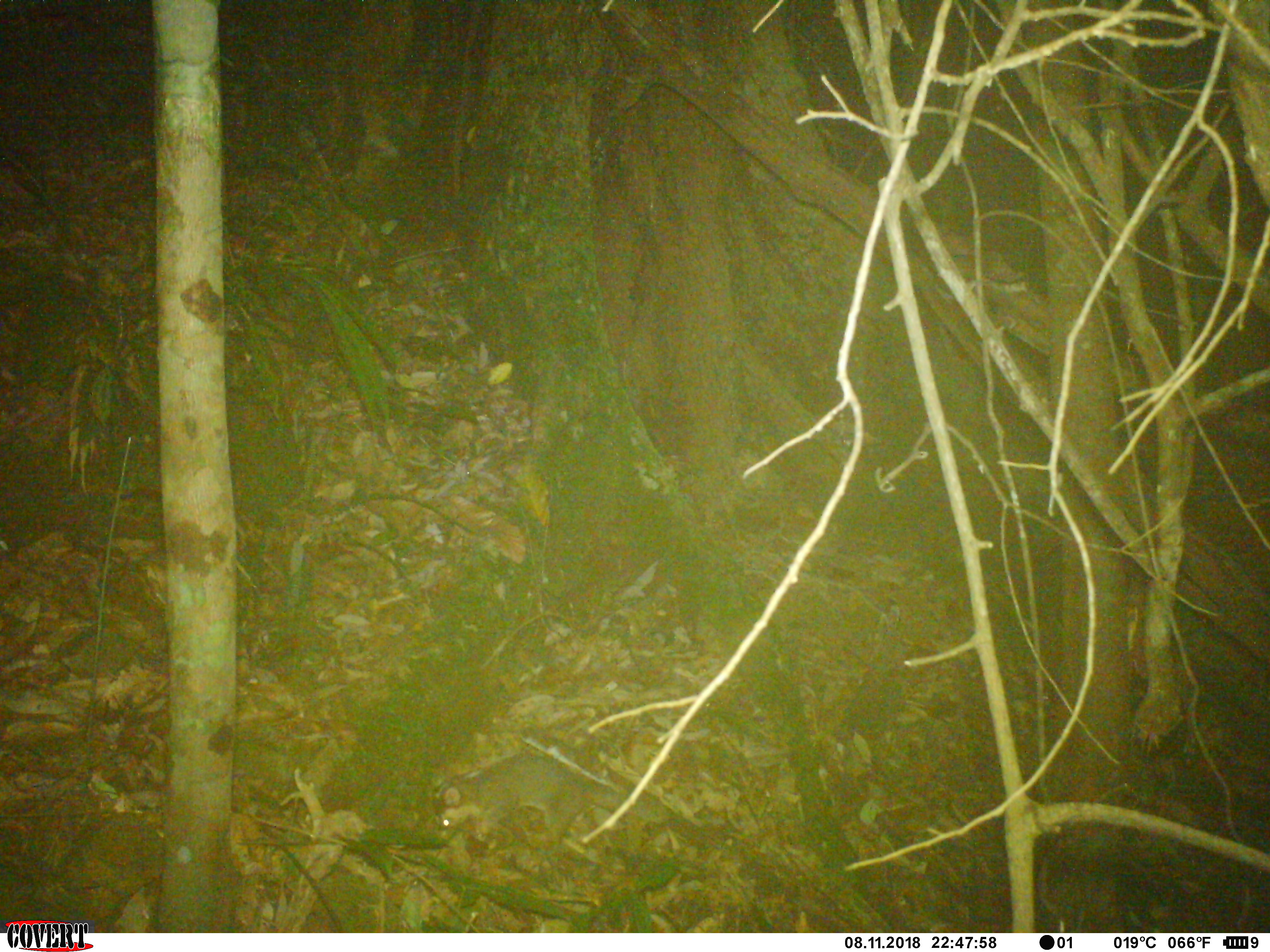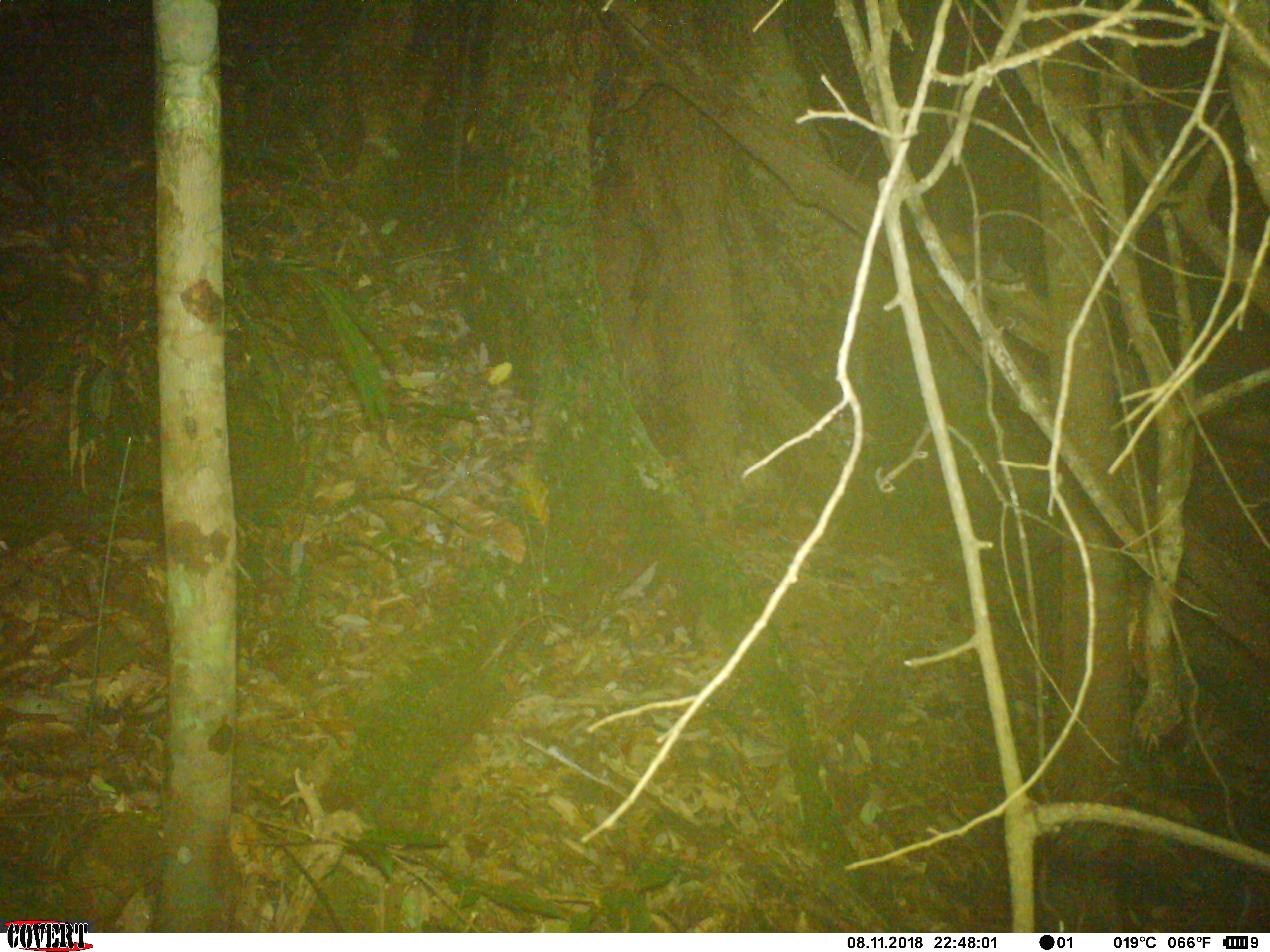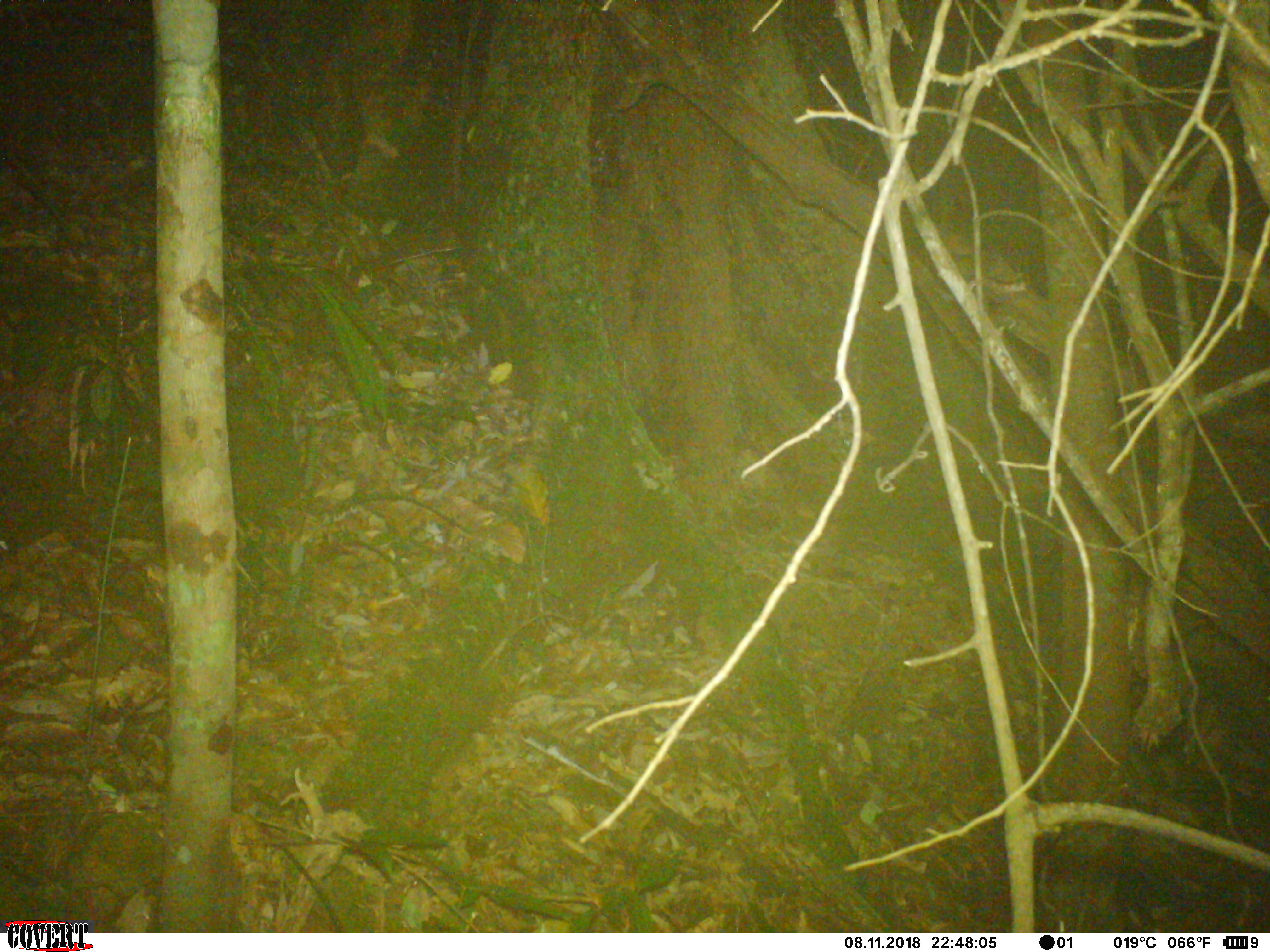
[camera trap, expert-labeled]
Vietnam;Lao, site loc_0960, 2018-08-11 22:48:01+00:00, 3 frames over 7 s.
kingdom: Animalia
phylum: Chordata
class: Mammalia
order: Carnivora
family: Mustelidae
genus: Melogale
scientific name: Melogale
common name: ferret badger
Ferret badger (Melogale). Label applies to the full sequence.